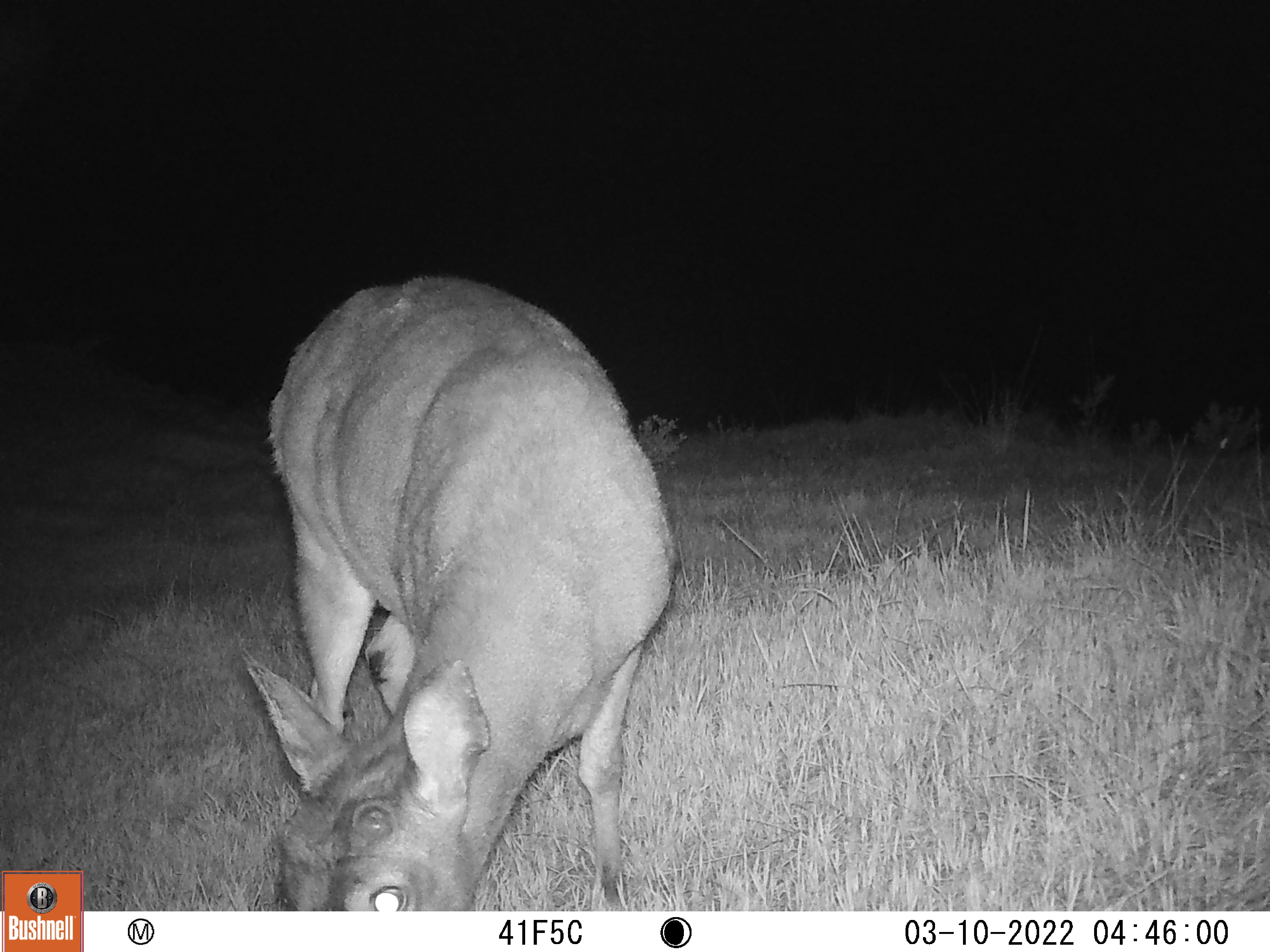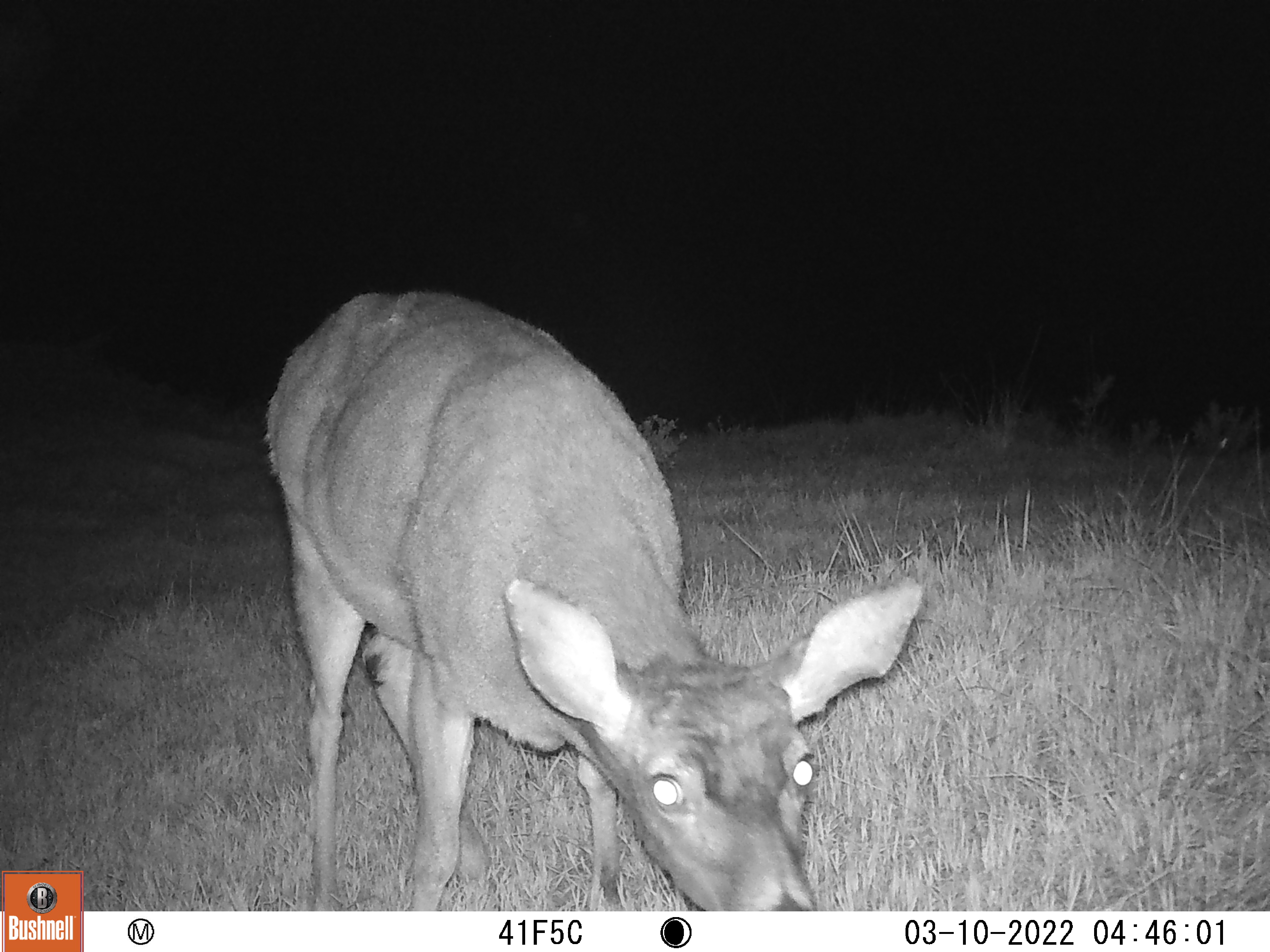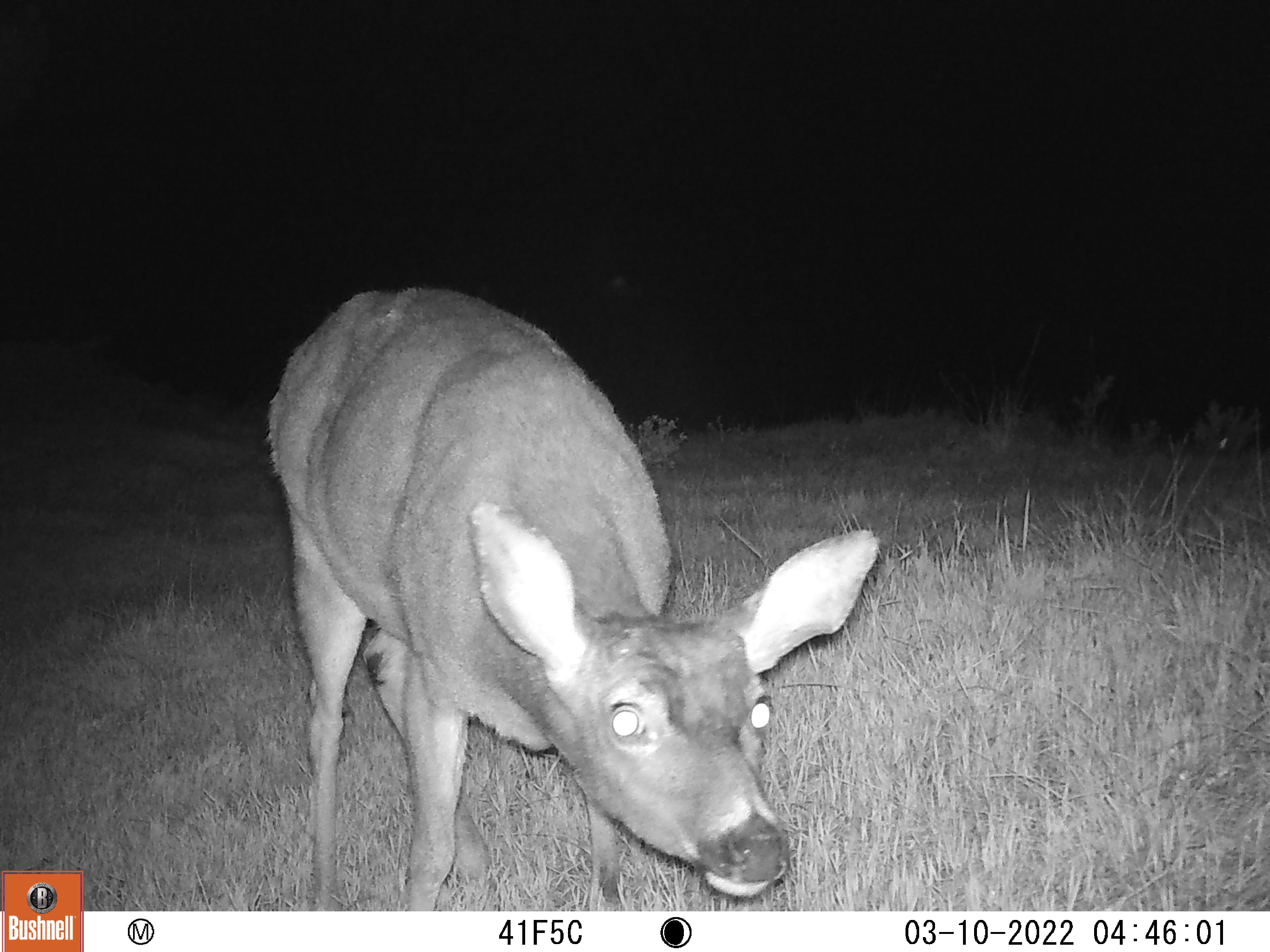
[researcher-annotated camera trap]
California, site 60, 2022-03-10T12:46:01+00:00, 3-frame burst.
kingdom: Animalia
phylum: Chordata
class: Mammalia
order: Artiodactyla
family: Cervidae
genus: Odocoileus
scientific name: Odocoileus hemionus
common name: mule deer